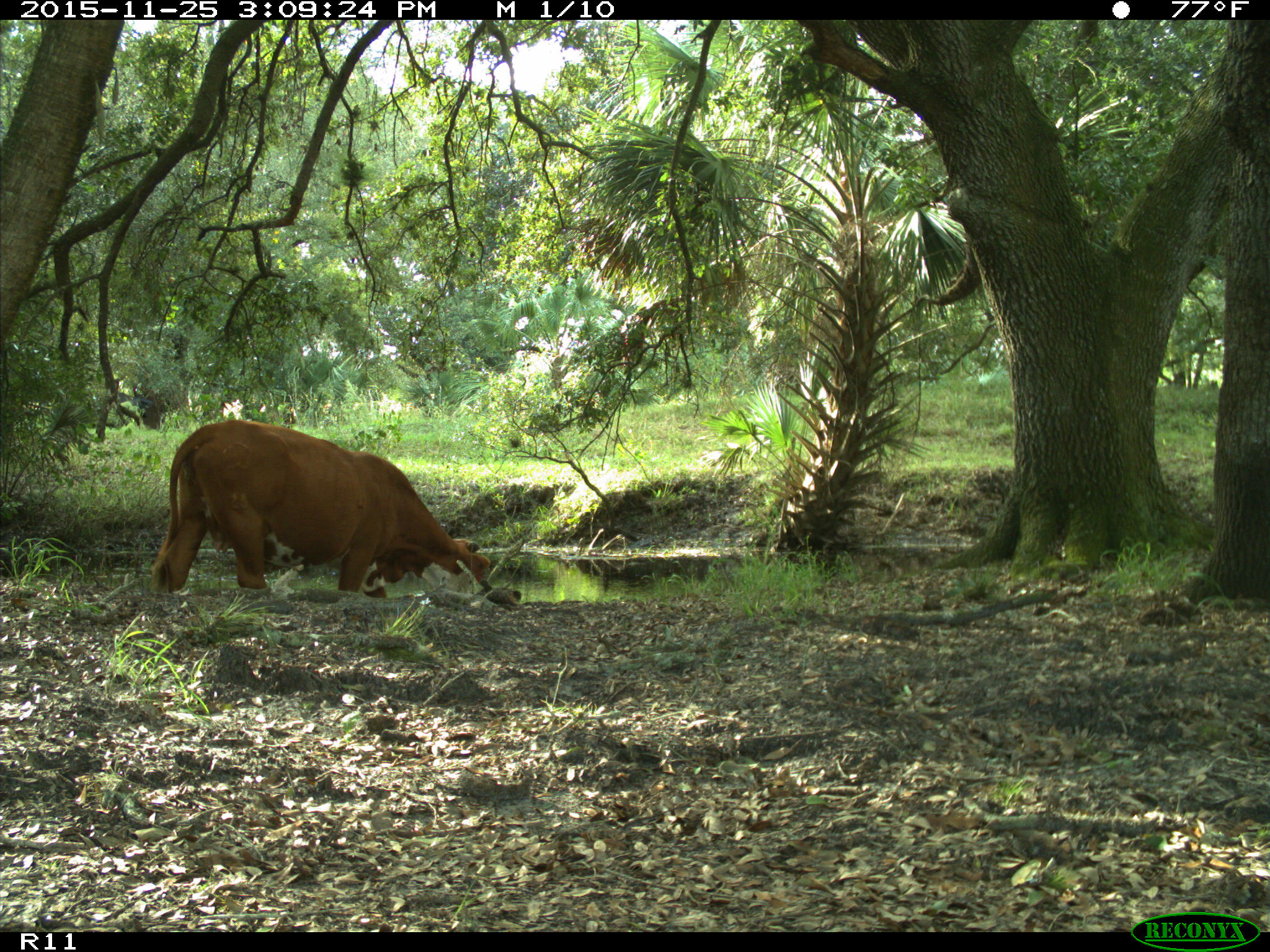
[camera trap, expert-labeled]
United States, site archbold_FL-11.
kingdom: Animalia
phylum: Chordata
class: Mammalia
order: Artiodactyla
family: Bovidae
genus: Bos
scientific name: Bos taurus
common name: domestic cow